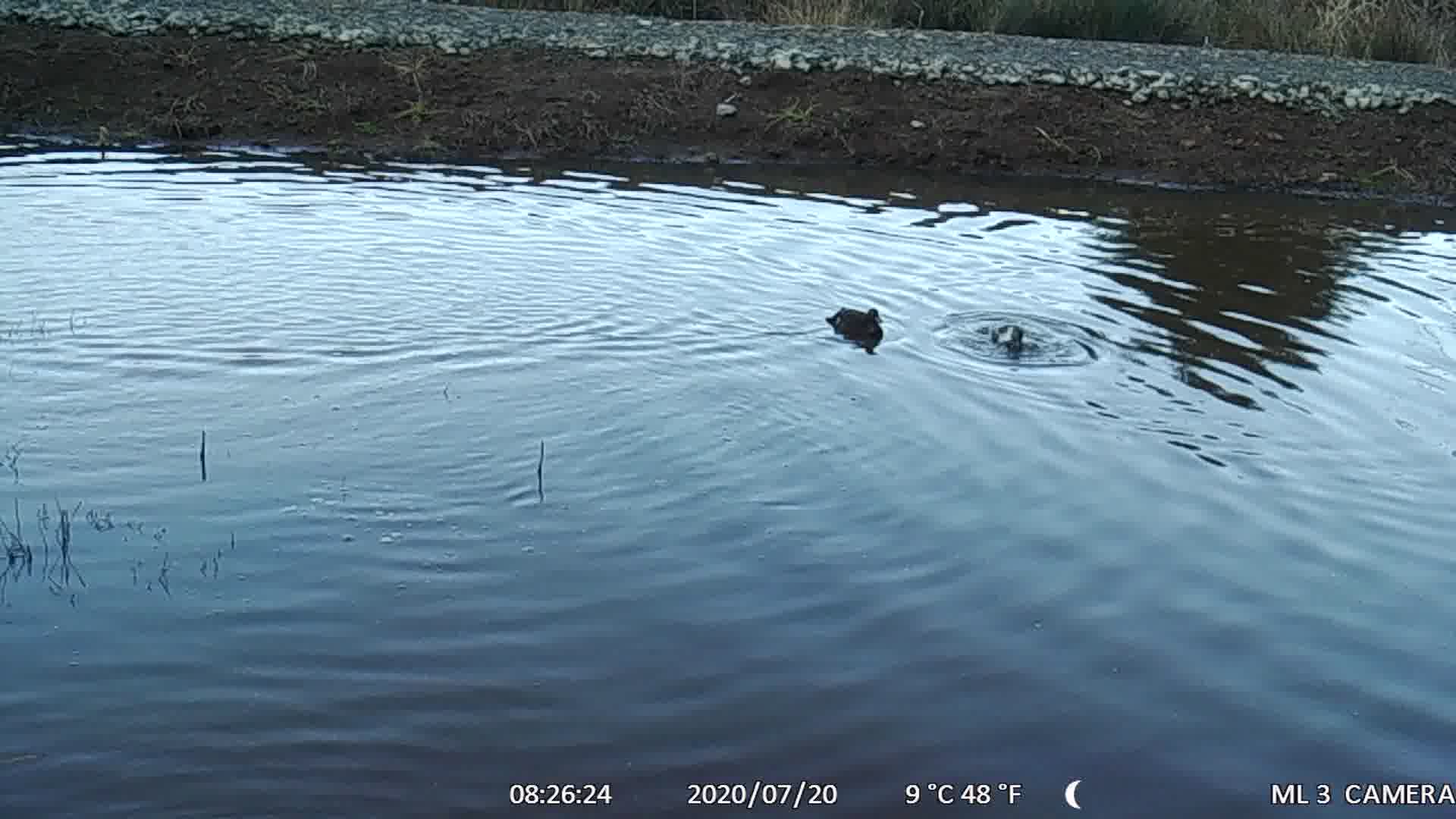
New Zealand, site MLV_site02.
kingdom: Animalia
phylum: Chordata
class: Aves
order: Anseriformes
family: Anatidae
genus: Anas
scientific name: Anas chlorotis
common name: brown teal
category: pateke